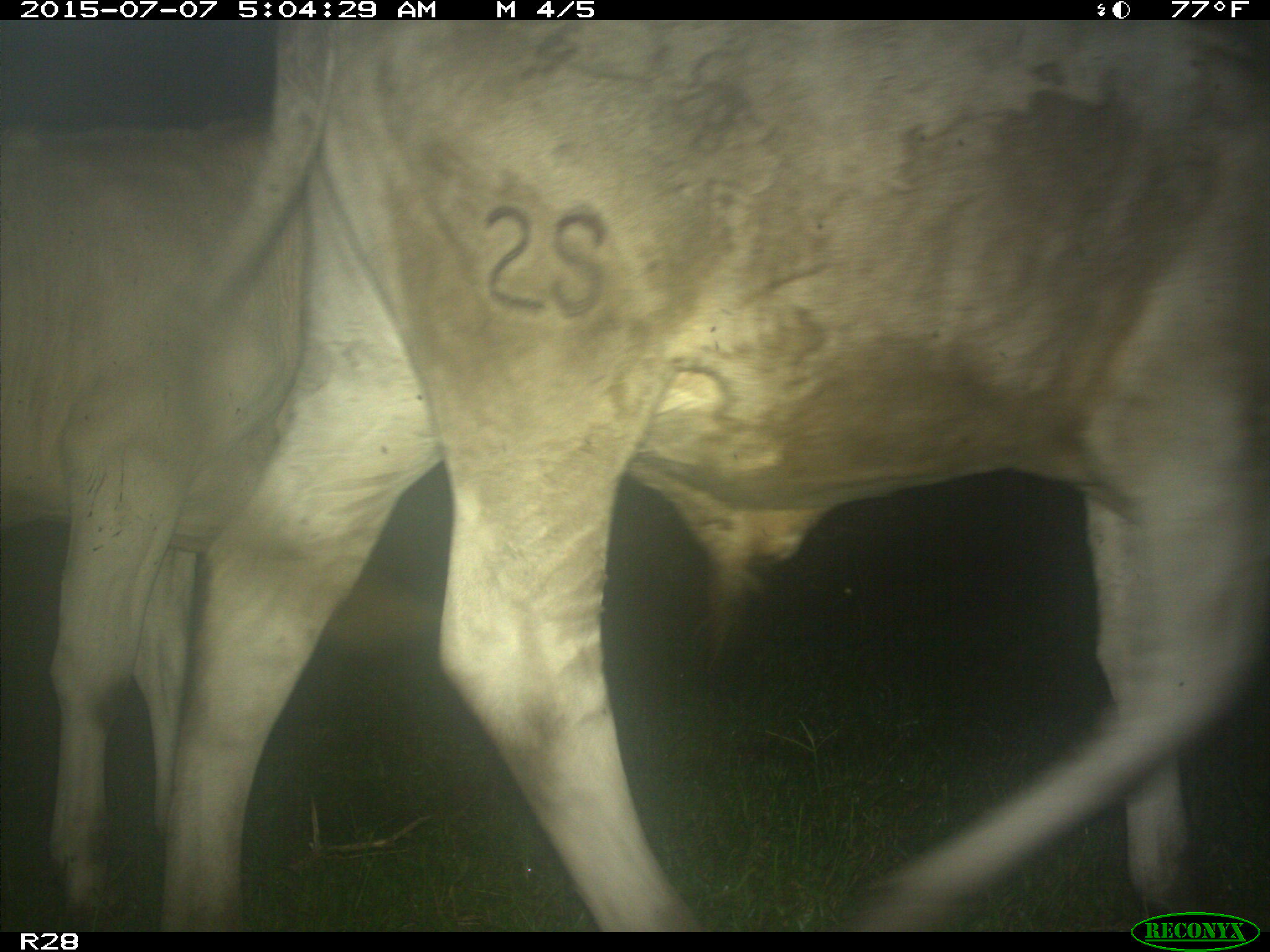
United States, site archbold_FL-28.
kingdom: Animalia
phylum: Chordata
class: Mammalia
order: Artiodactyla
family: Bovidae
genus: Bos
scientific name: Bos taurus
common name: domestic cow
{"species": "Bos taurus (domestic cow)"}